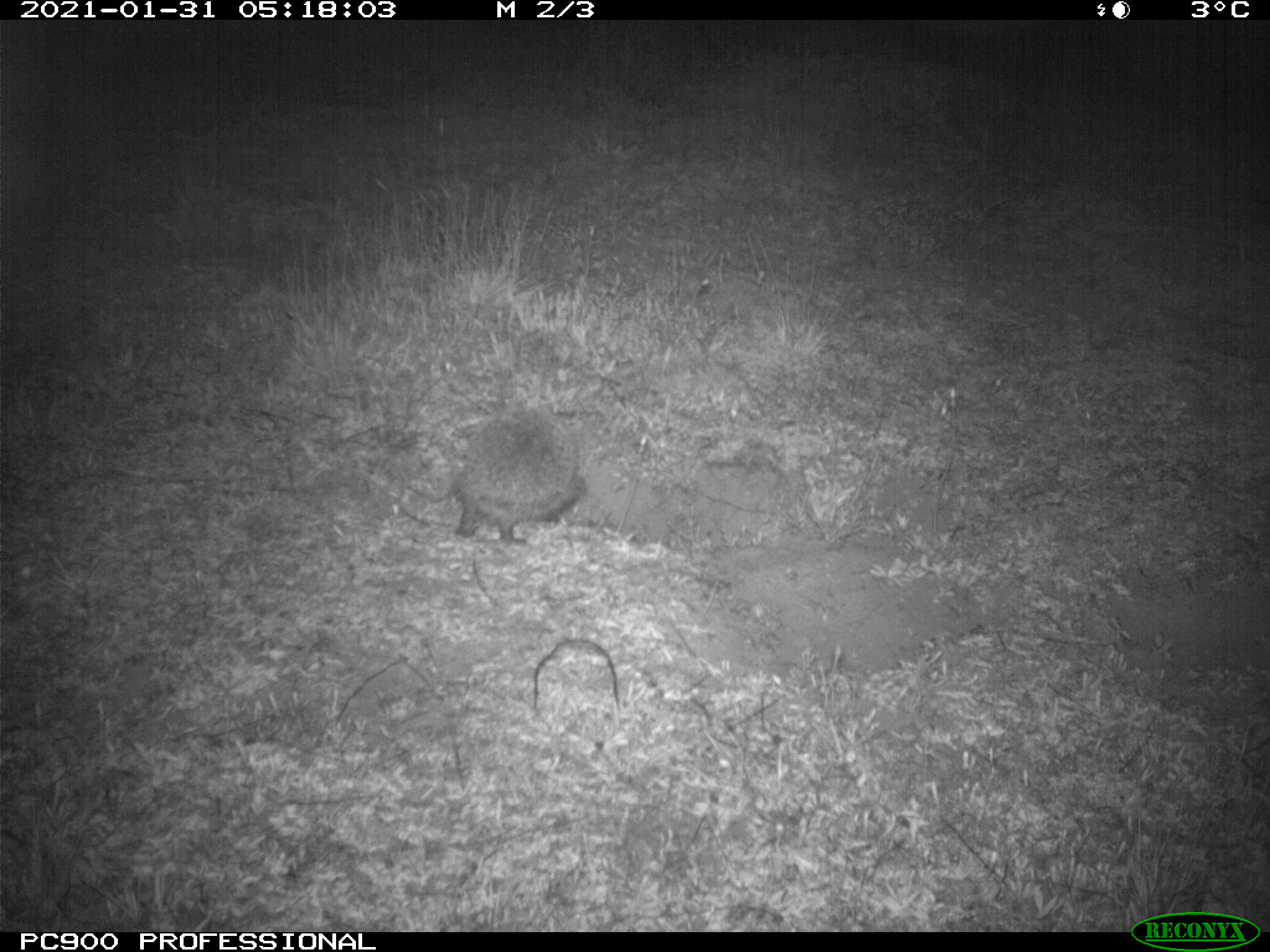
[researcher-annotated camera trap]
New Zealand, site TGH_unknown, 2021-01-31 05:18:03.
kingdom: Animalia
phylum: Chordata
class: Mammalia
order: Eulipotyphla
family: Erinaceidae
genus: Erinaceus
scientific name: Erinaceus europaeus europaeus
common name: european hedgehog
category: hedgehog